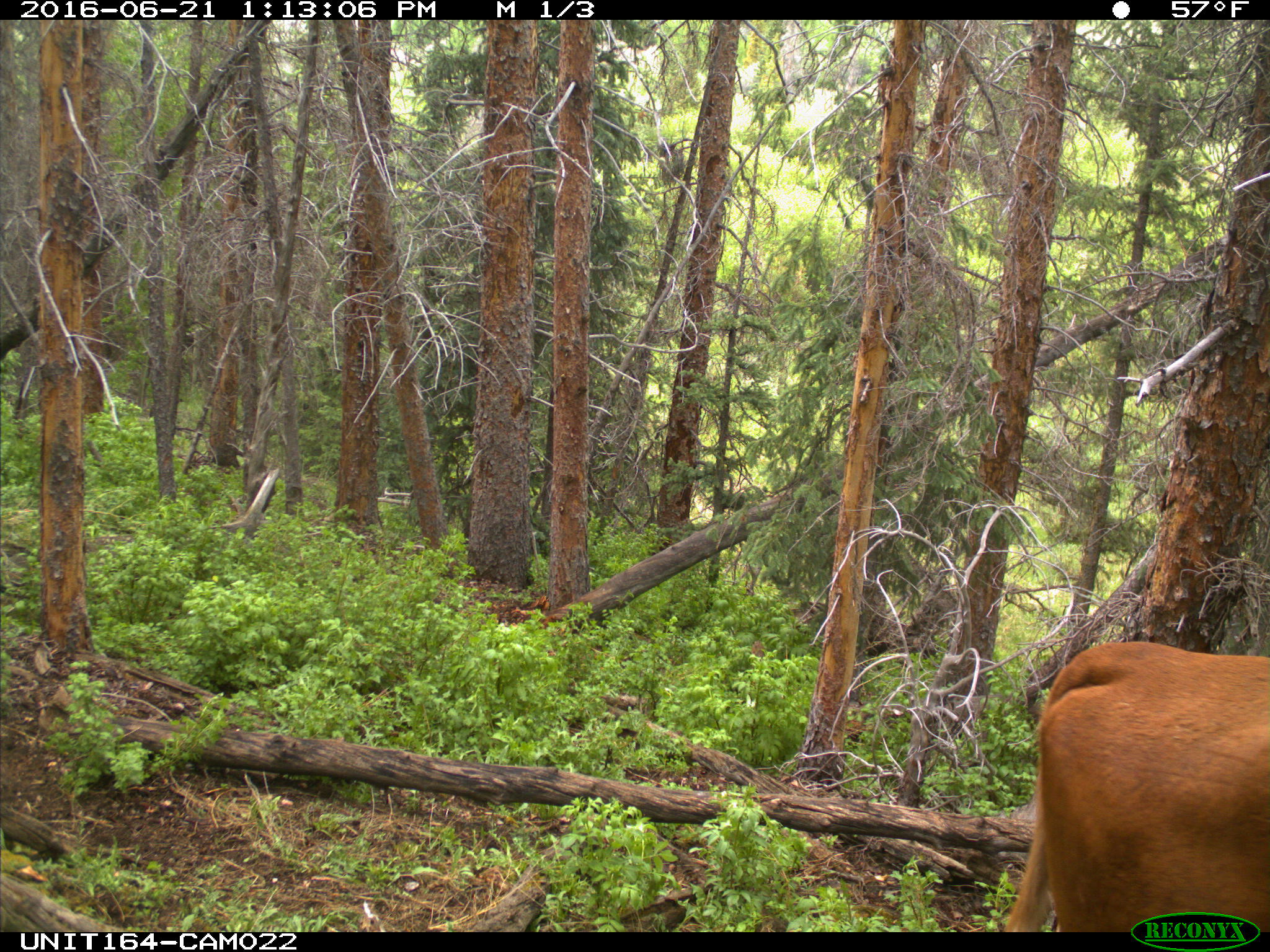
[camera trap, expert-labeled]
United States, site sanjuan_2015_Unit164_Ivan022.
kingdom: Animalia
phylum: Chordata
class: Mammalia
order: Artiodactyla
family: Bovidae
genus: Bos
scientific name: Bos taurus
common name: domestic cow